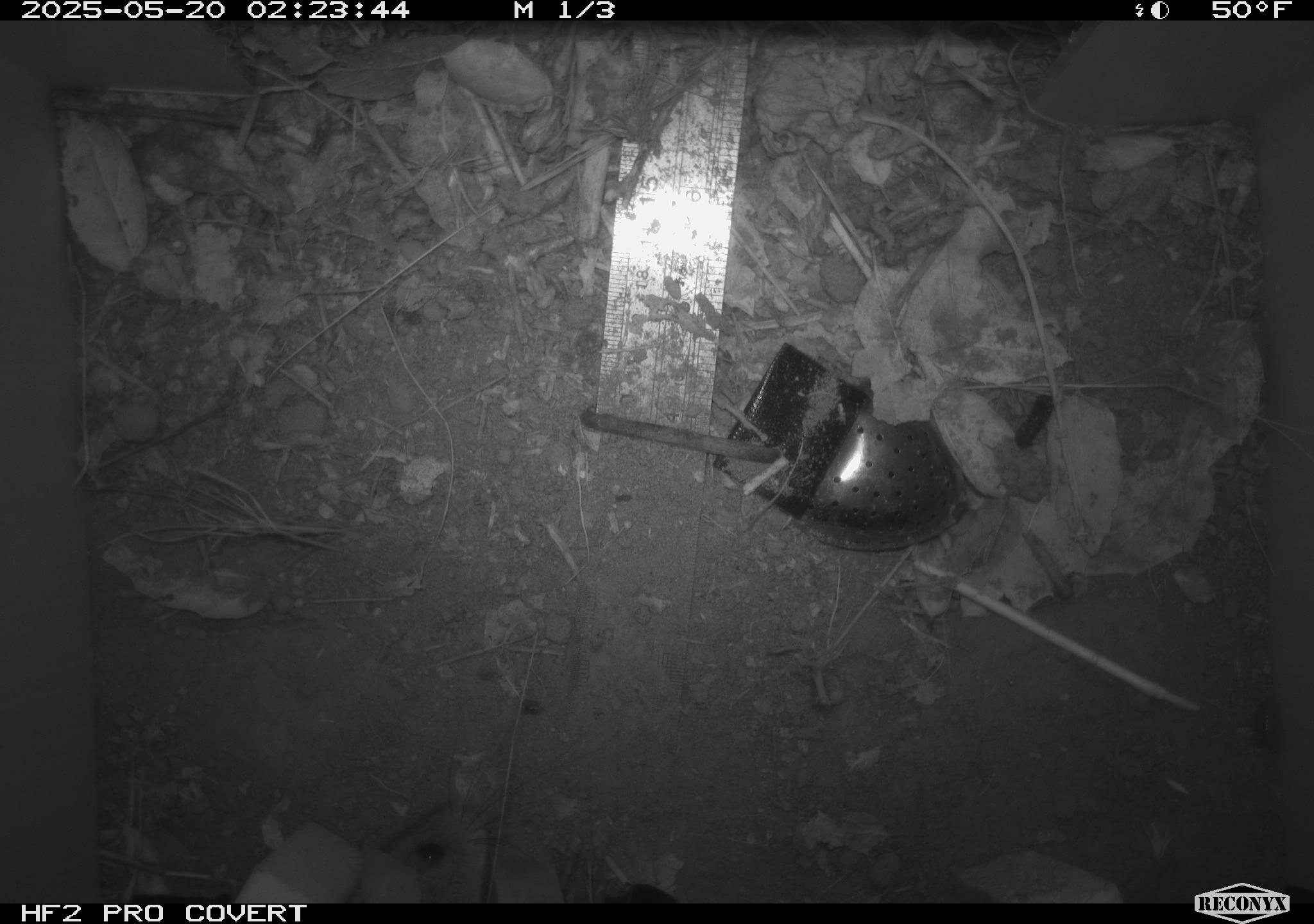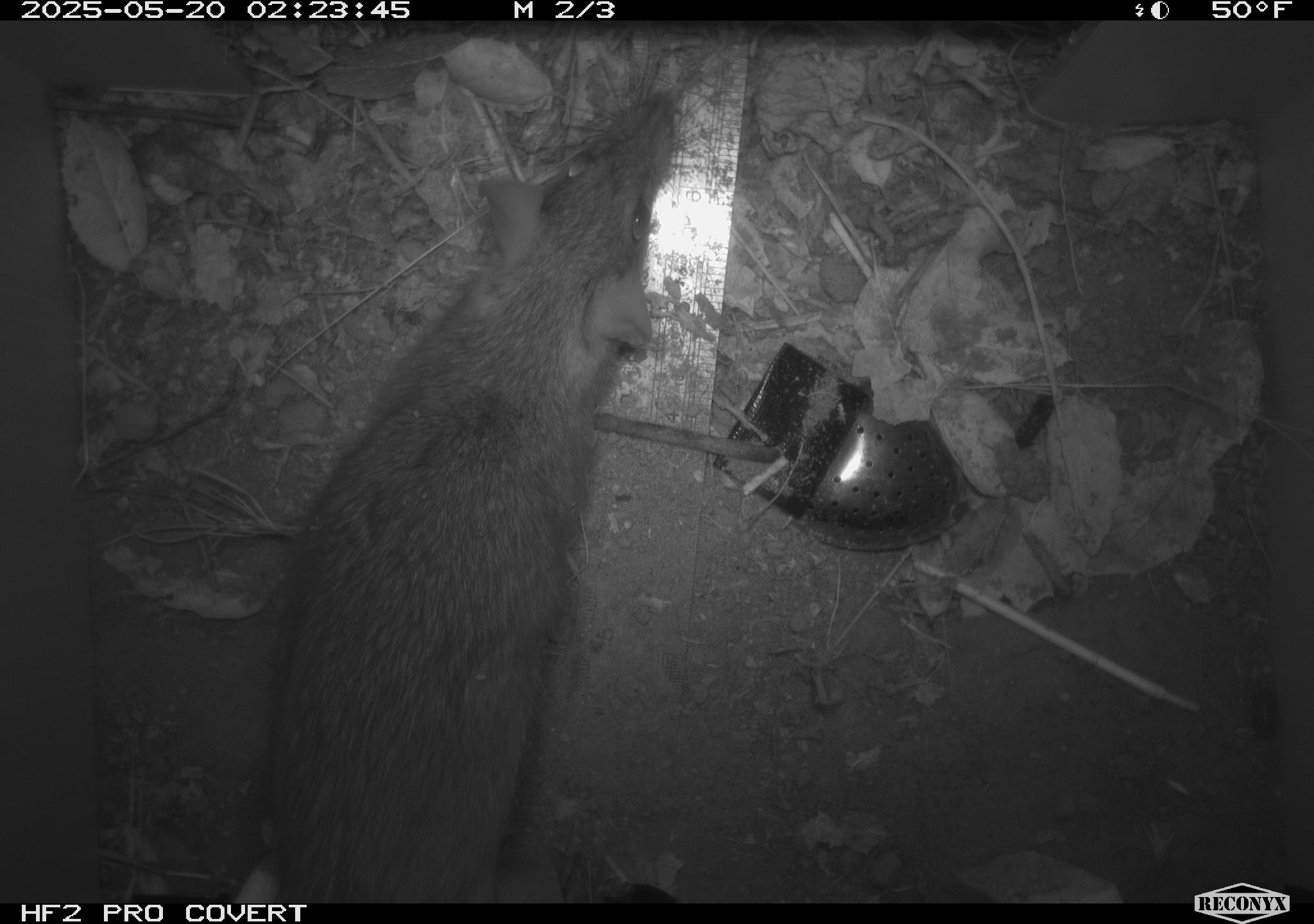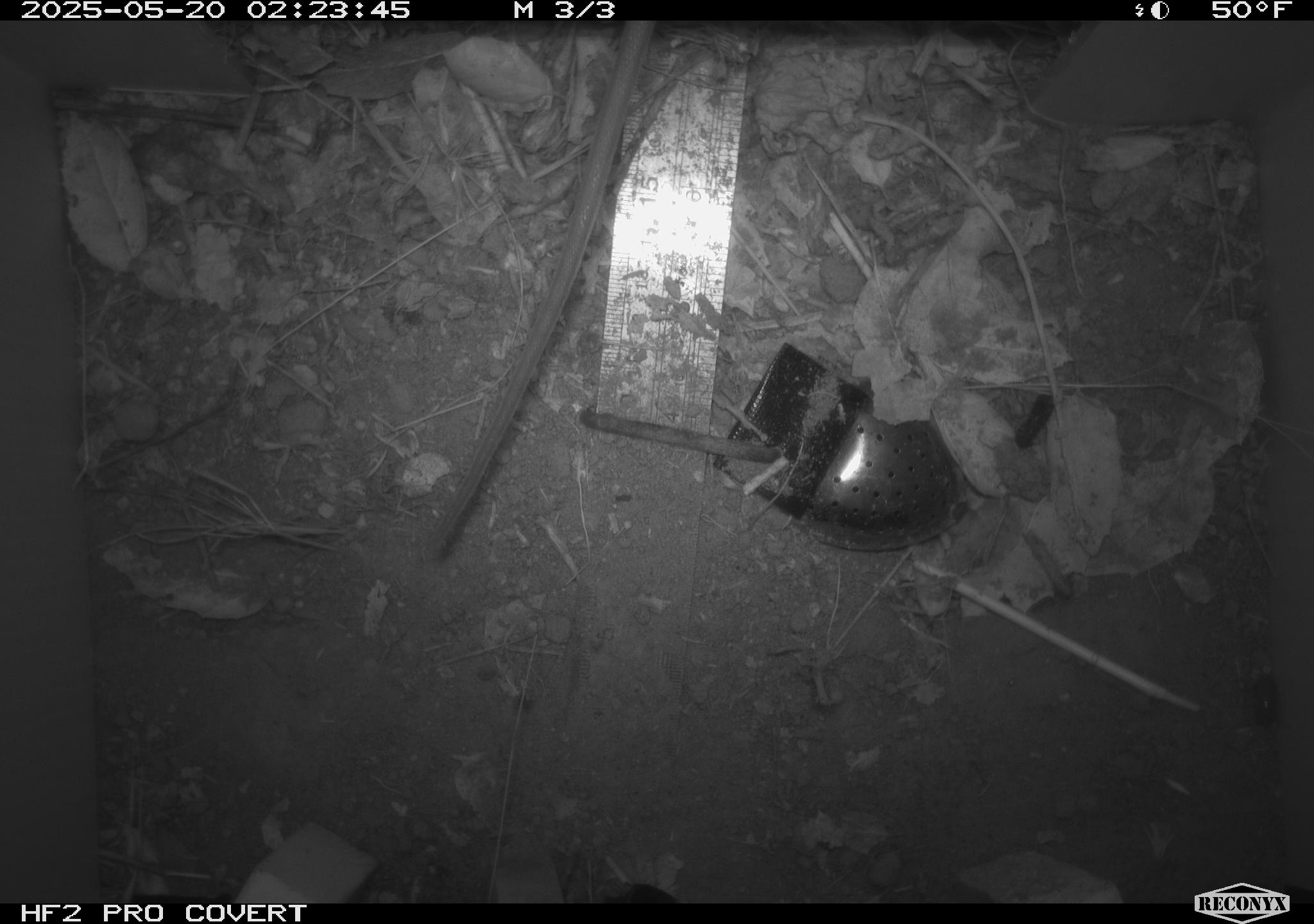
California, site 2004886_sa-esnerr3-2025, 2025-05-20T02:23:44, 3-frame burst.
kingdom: Animalia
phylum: Chordata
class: Mammalia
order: Rodentia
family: Muridae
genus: Rattus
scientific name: Rattus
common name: rat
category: rattus species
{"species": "rattus species (rat) (Rattus)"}